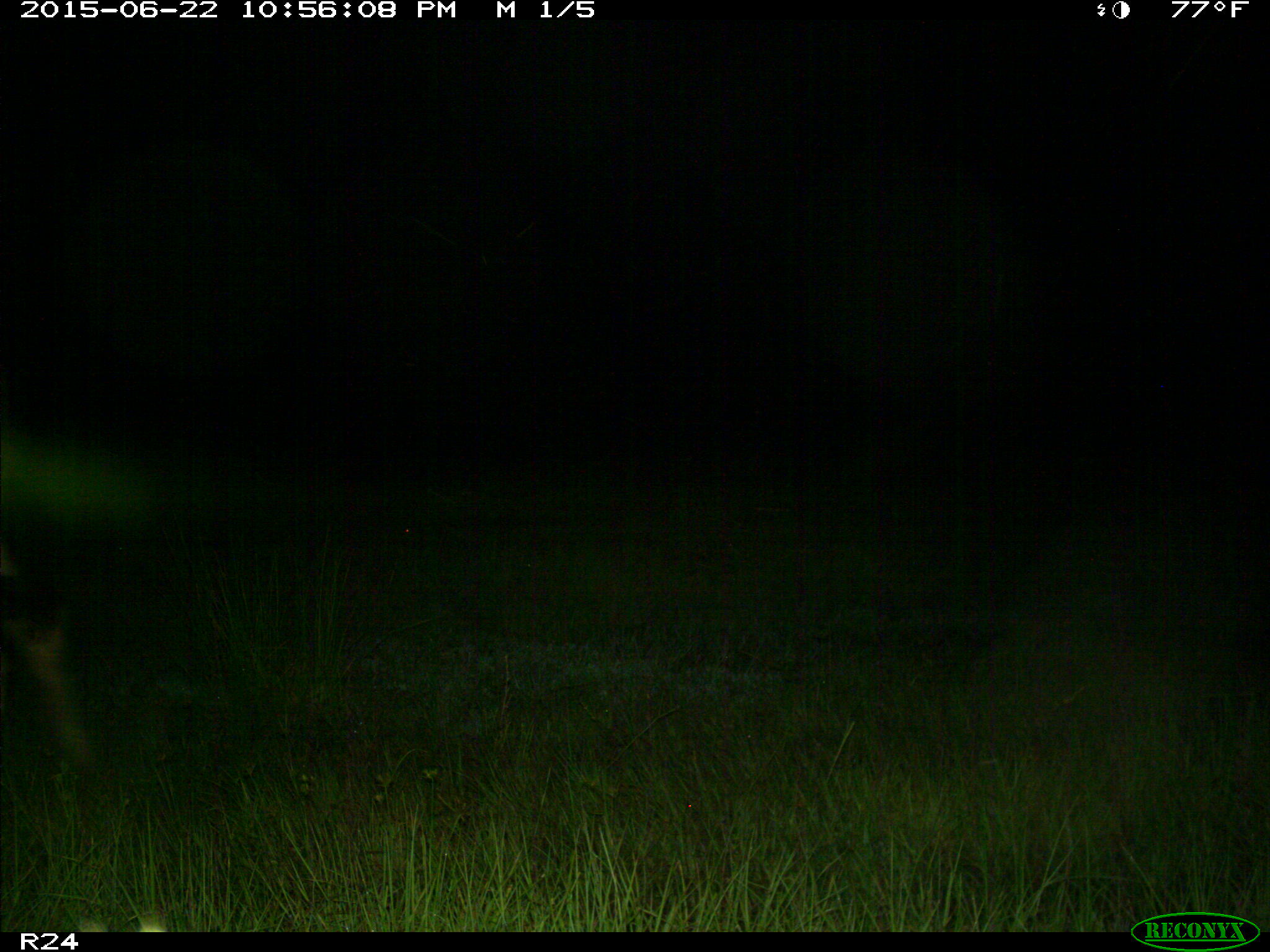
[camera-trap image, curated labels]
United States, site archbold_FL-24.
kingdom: Animalia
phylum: Chordata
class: Mammalia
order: Artiodactyla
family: Bovidae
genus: Bos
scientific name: Bos taurus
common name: domestic cow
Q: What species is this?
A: Bos taurus (domestic cow).